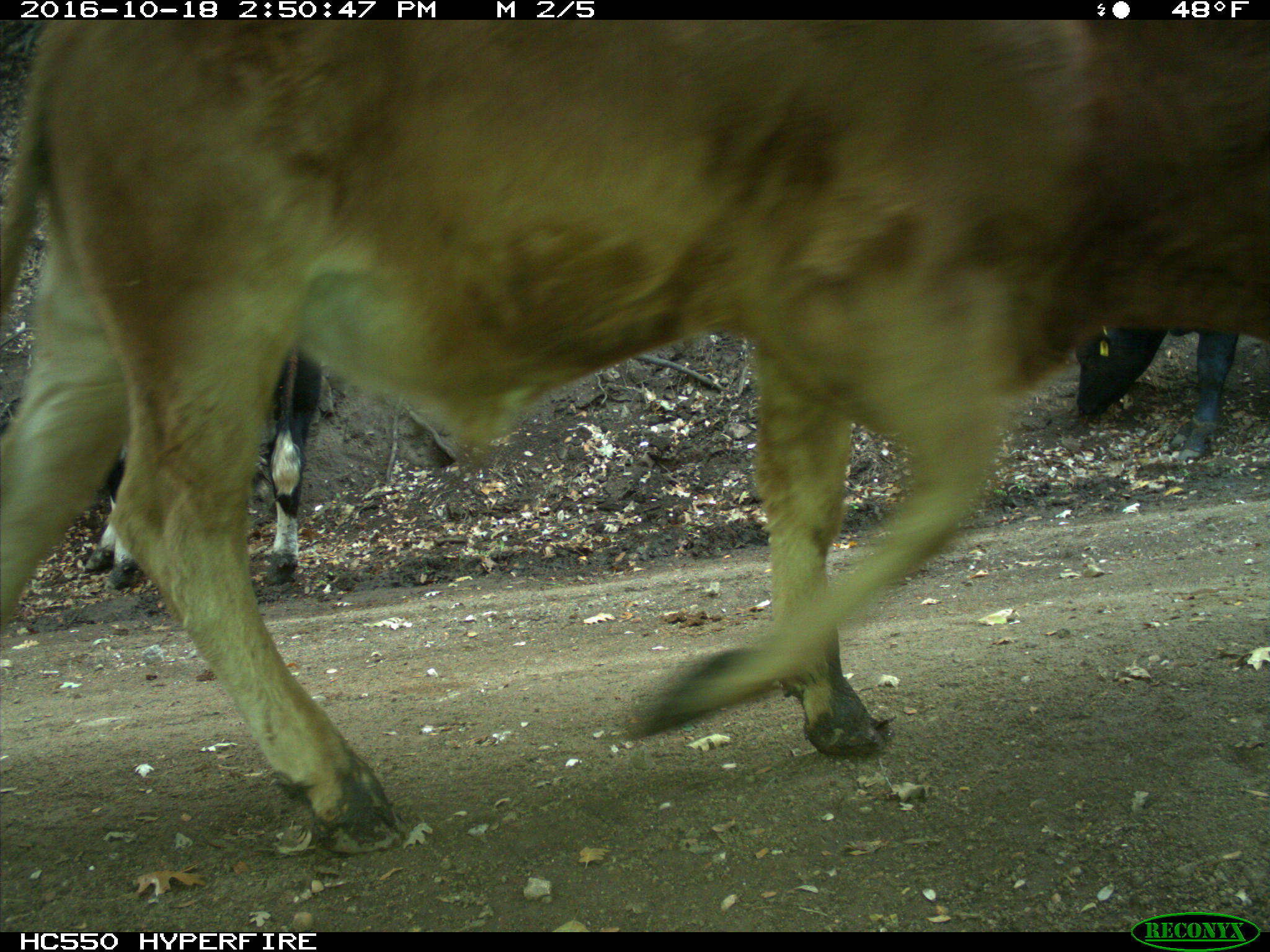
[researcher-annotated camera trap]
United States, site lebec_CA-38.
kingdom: Animalia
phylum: Chordata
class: Mammalia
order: Artiodactyla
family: Bovidae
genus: Bos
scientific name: Bos taurus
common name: domestic cow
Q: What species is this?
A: Bos taurus (domestic cow).